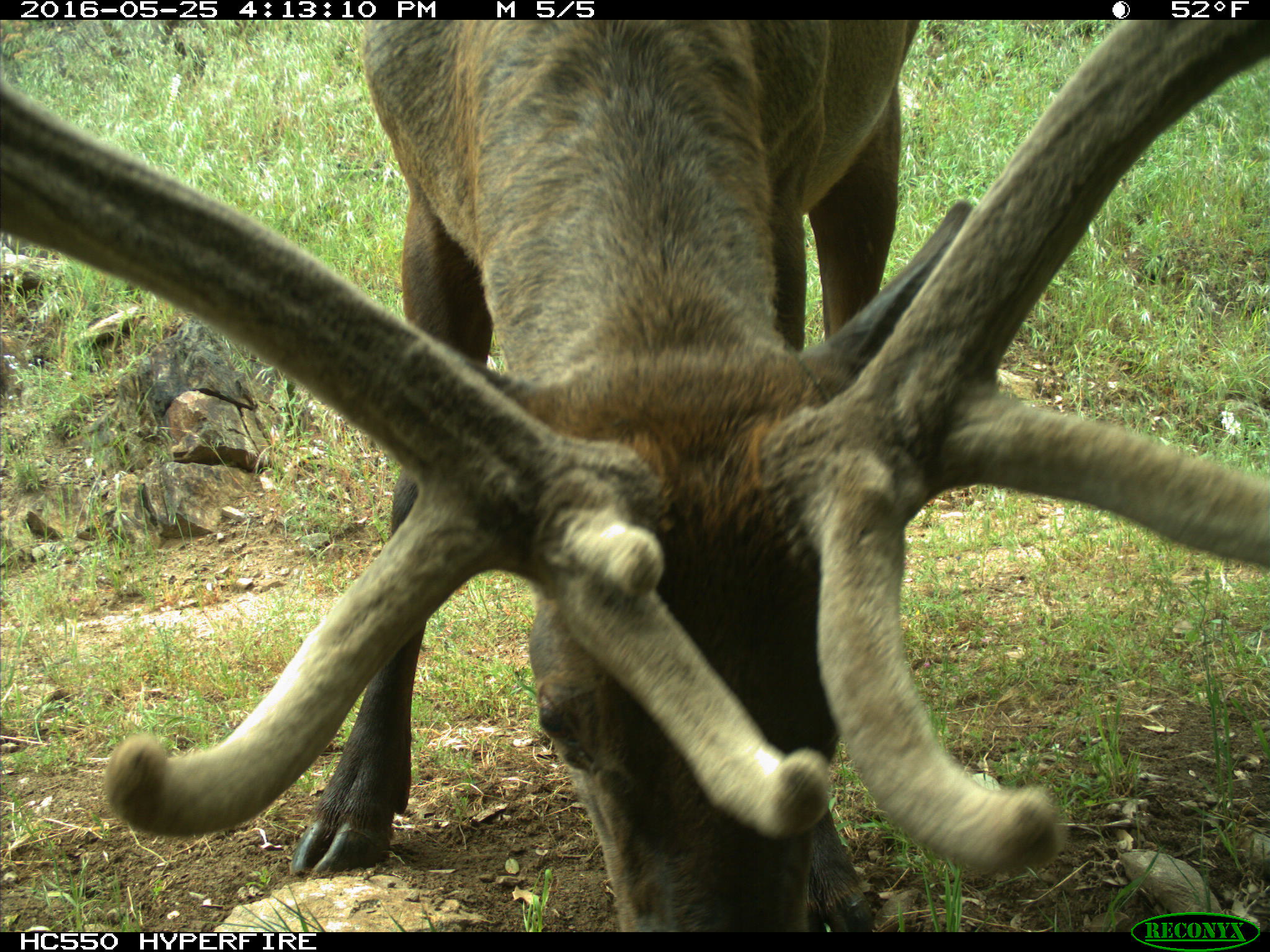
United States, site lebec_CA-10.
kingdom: Animalia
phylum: Chordata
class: Mammalia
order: Artiodactyla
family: Cervidae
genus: Cervus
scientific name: Cervus canadensis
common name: elk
Cervus canadensis (elk).